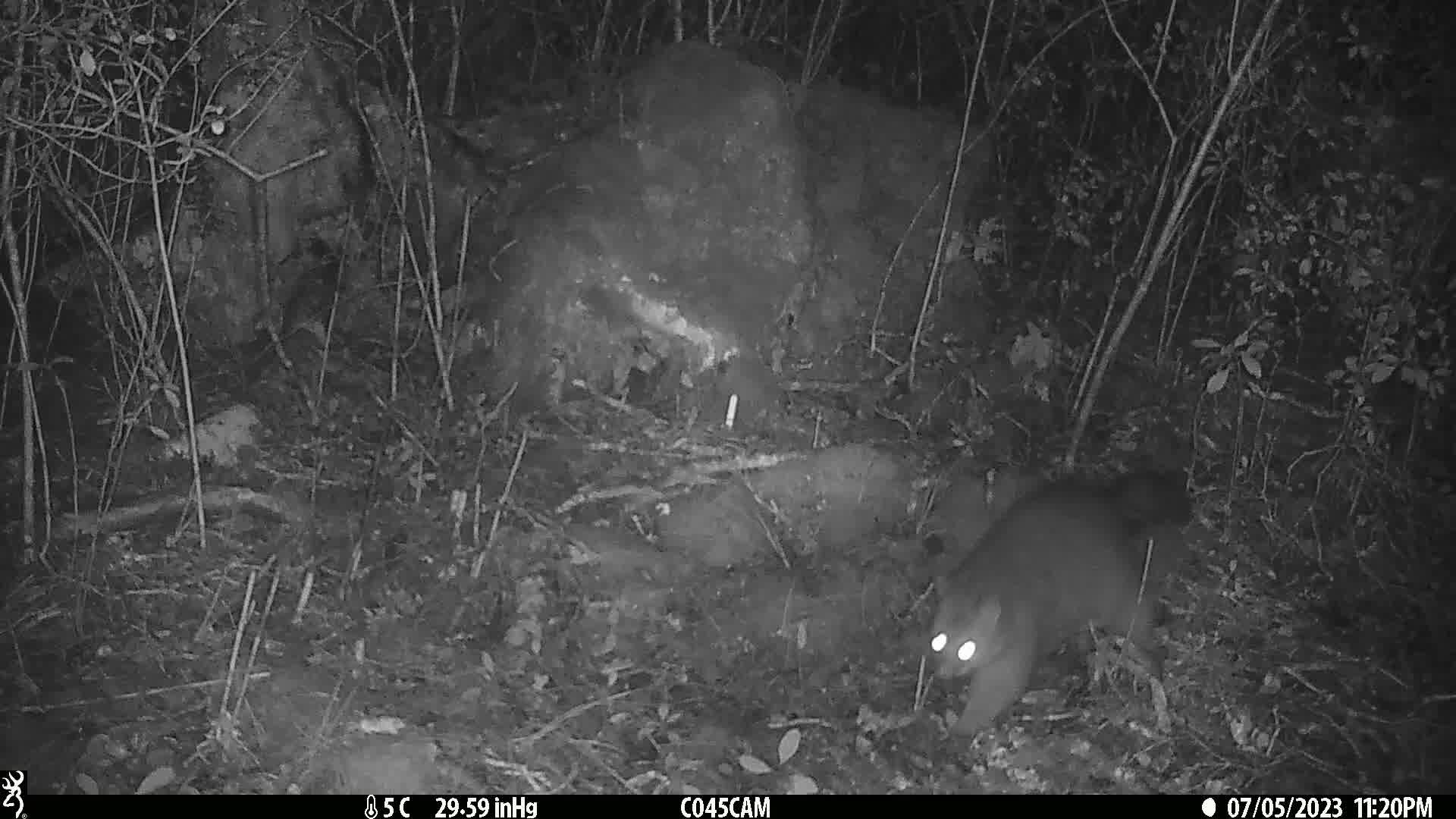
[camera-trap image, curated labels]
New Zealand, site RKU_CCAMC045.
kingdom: Animalia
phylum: Chordata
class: Mammalia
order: Diprotodontia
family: Phalangeridae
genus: Trichosurus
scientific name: Trichosurus vulpecula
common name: common brushtail possum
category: possum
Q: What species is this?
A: Possum (common brushtail possum) (Trichosurus vulpecula).